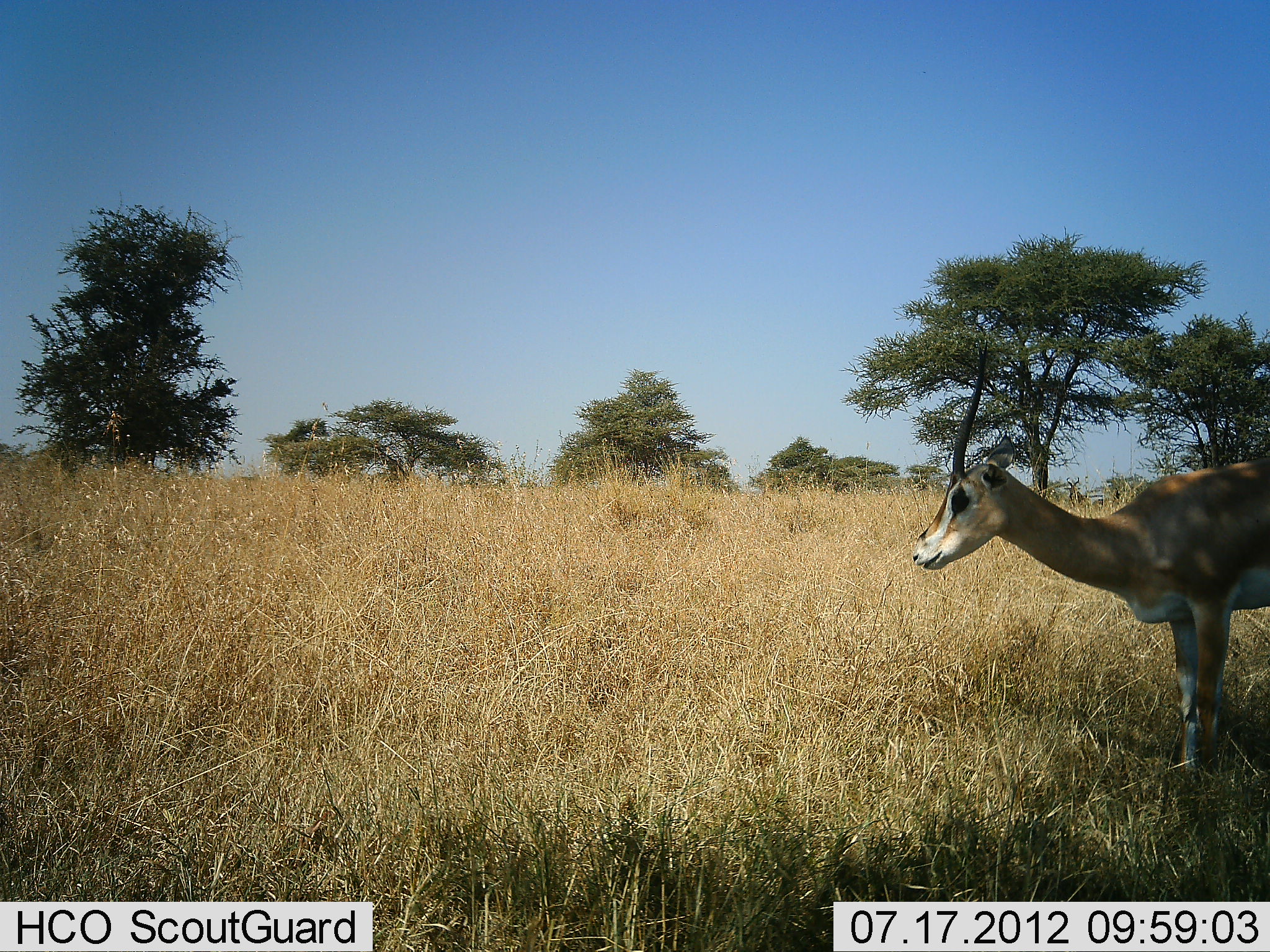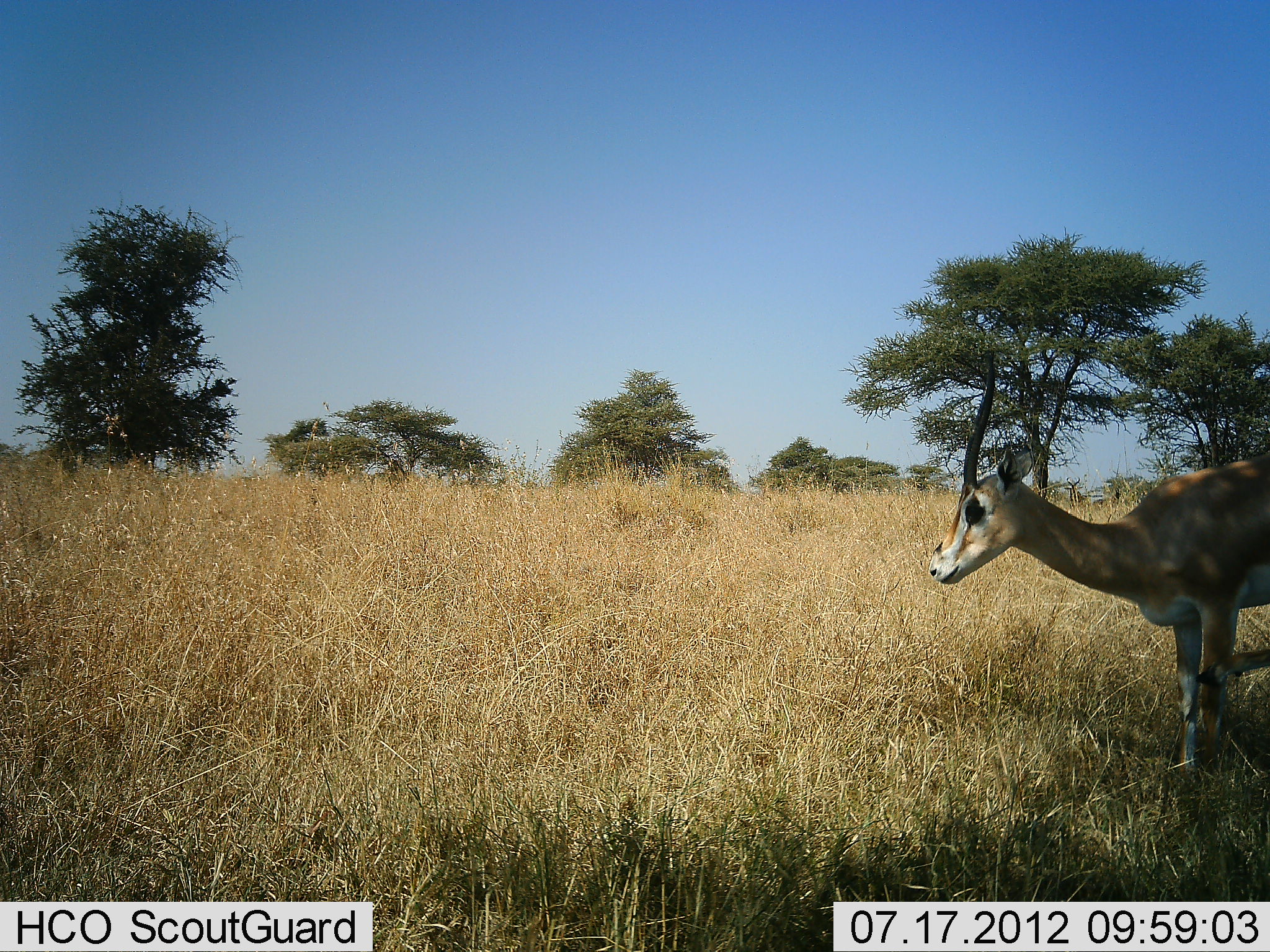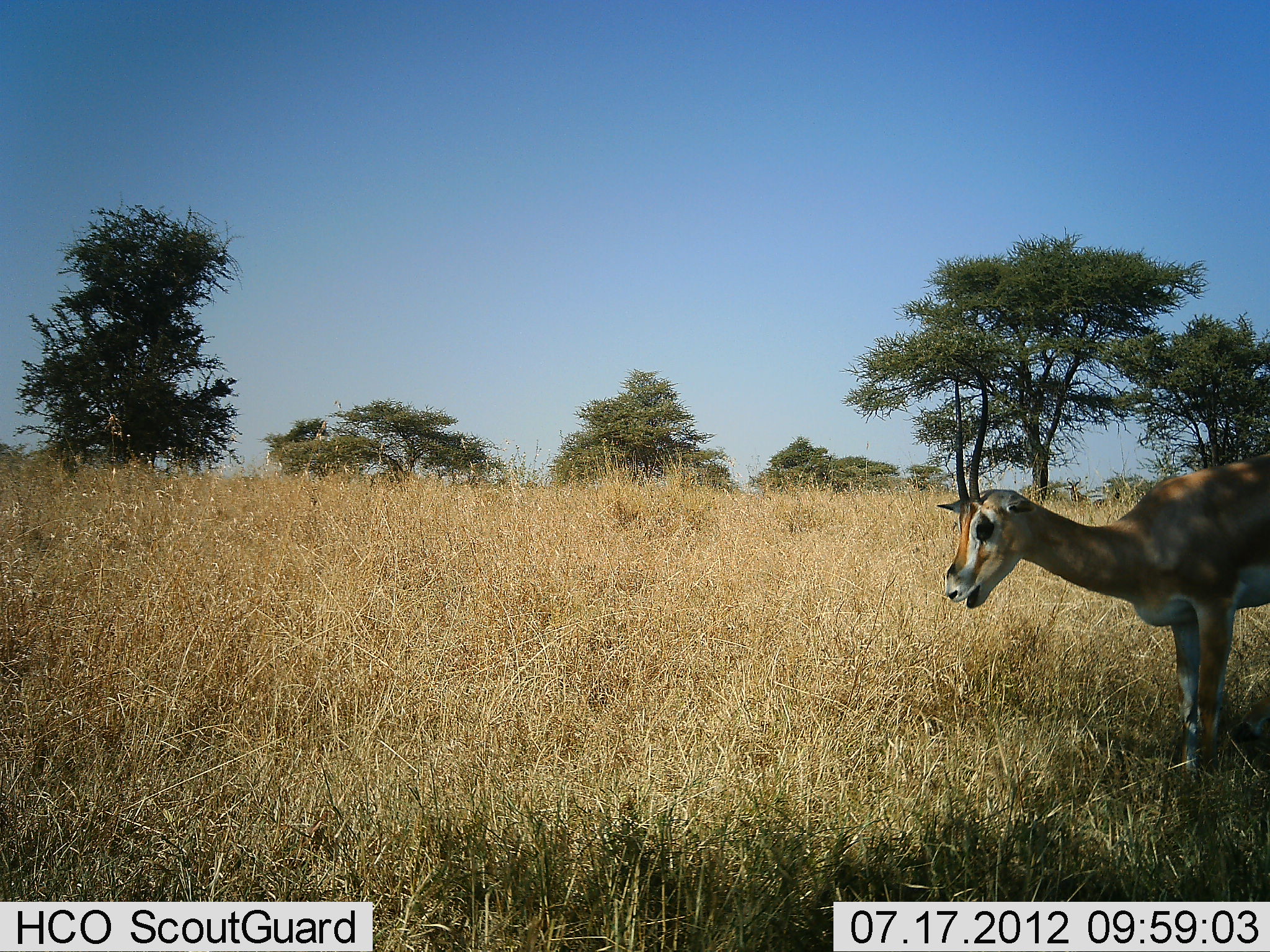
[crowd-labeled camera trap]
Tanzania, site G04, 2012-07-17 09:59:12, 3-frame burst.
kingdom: Animalia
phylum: Chordata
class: Mammalia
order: Artiodactyla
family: Bovidae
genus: Nanger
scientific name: Nanger granti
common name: grant's gazelle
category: gazellegrants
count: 1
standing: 100%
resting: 0%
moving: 0%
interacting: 0%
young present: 0%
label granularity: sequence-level